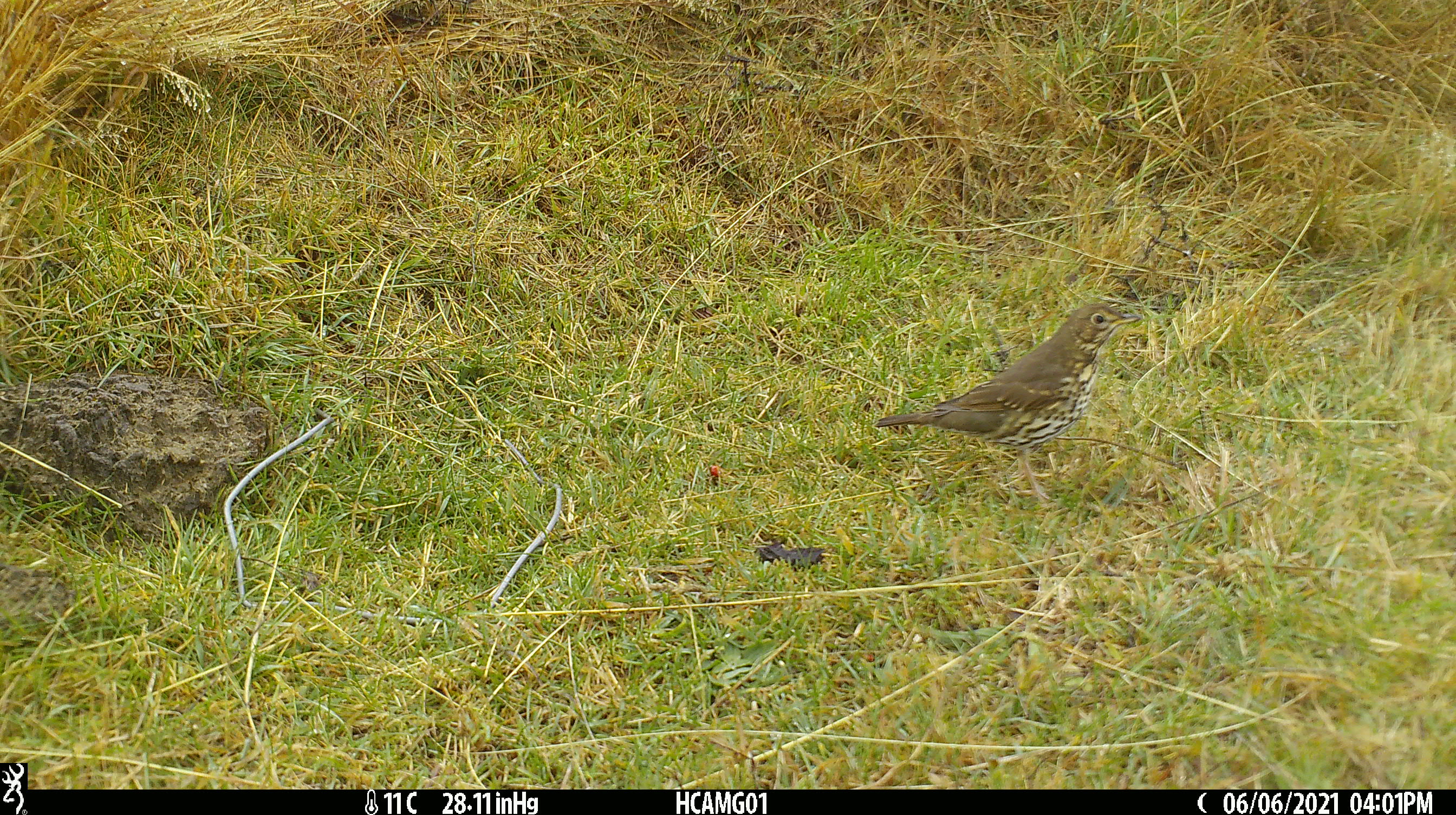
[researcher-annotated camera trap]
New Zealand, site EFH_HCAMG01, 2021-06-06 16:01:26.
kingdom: Animalia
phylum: Chordata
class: Aves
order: Passeriformes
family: Turdidae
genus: Turdus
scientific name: Turdus philomelos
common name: song thrush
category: thrush